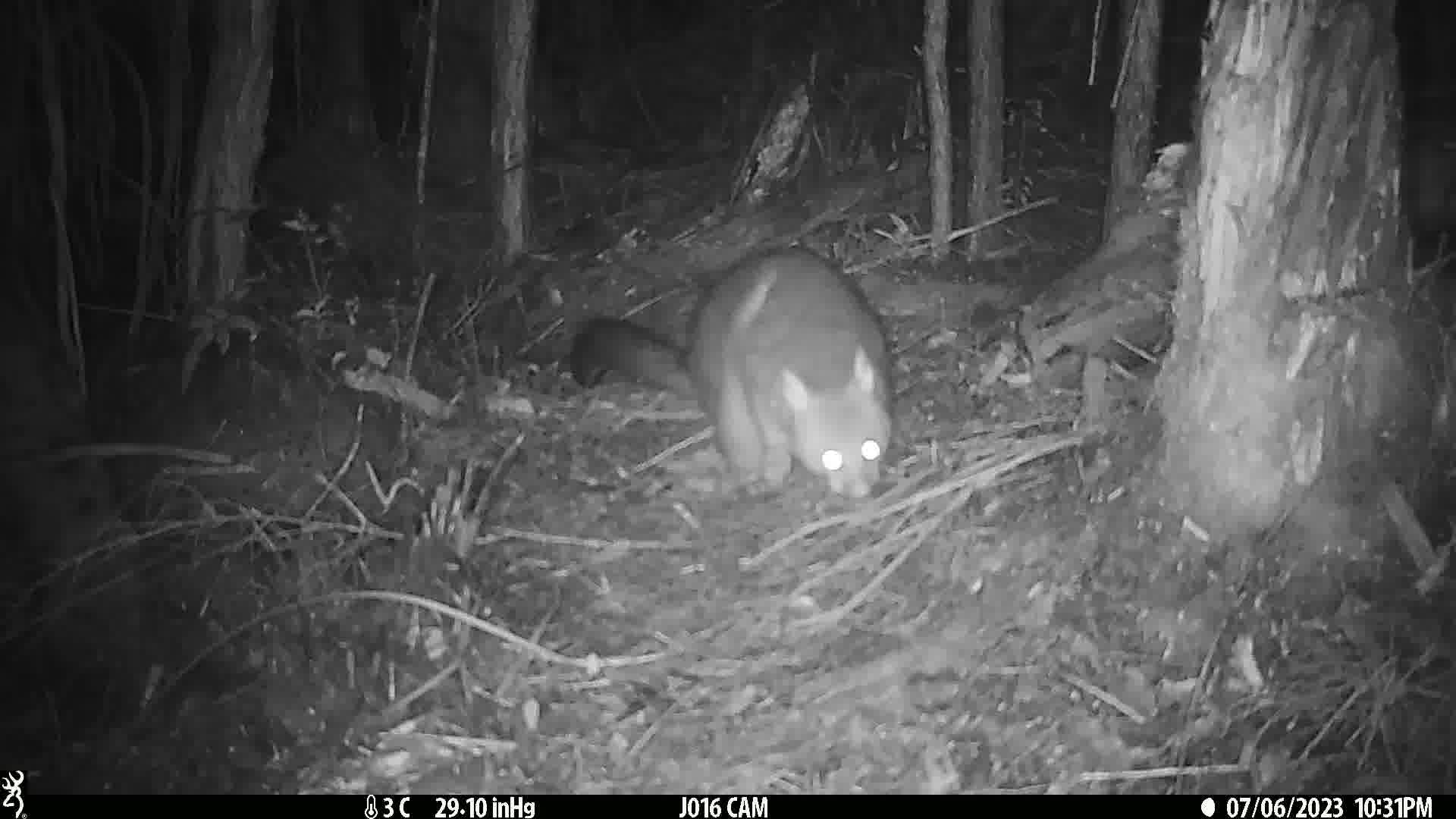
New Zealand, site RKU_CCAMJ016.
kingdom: Animalia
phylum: Chordata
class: Mammalia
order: Diprotodontia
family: Phalangeridae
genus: Trichosurus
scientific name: Trichosurus vulpecula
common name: common brushtail possum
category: possum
Possum (common brushtail possum) (Trichosurus vulpecula).